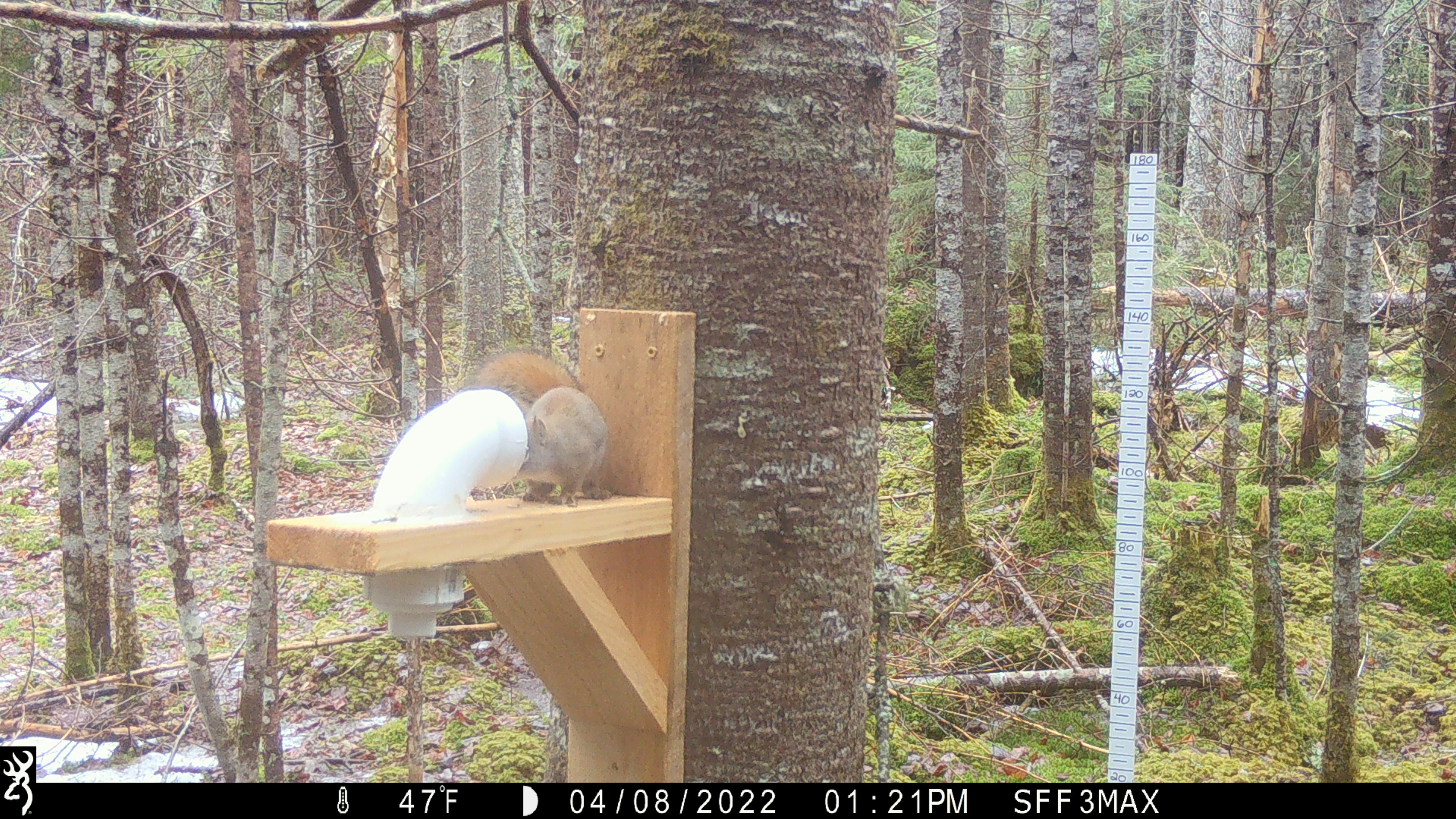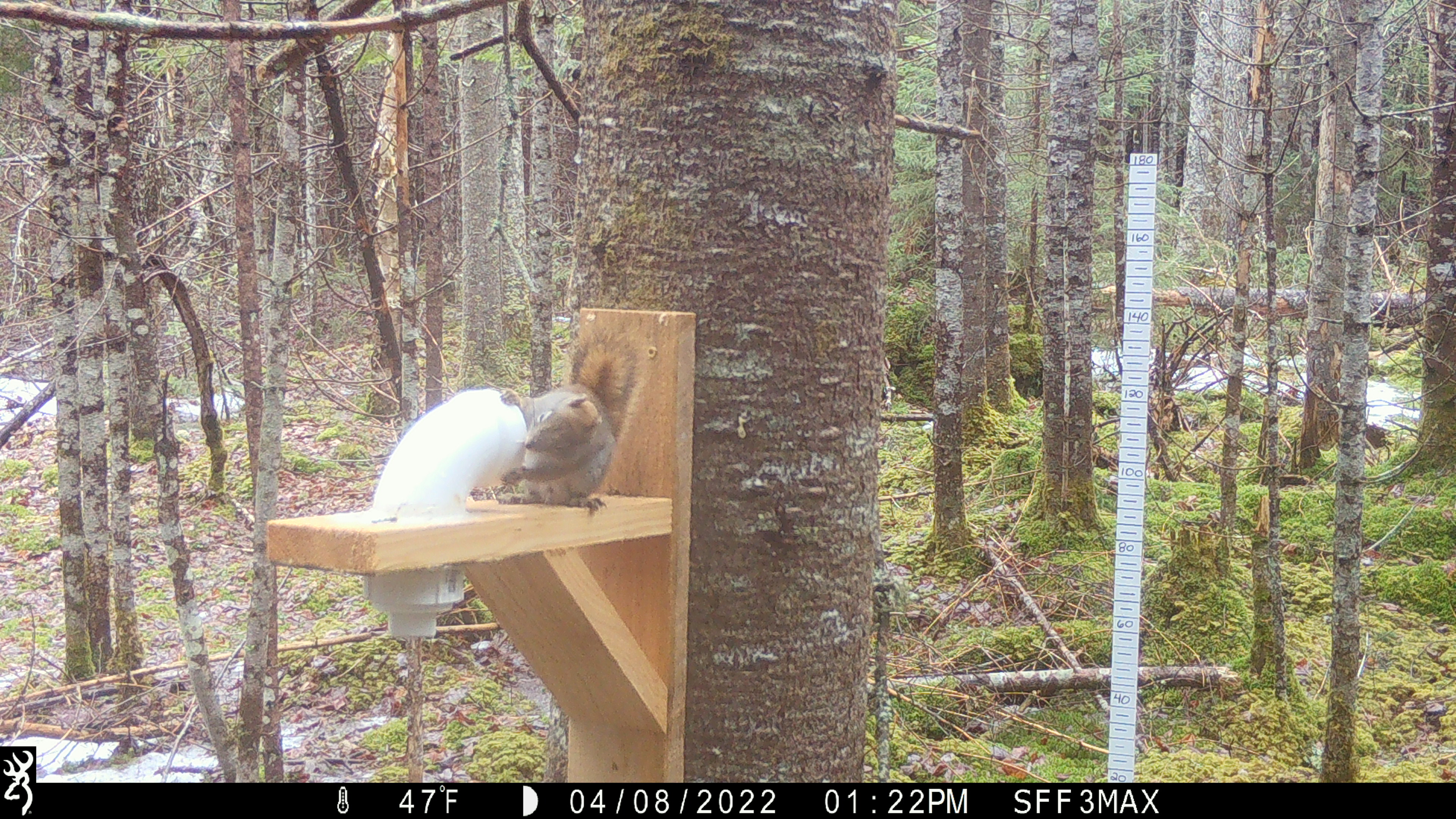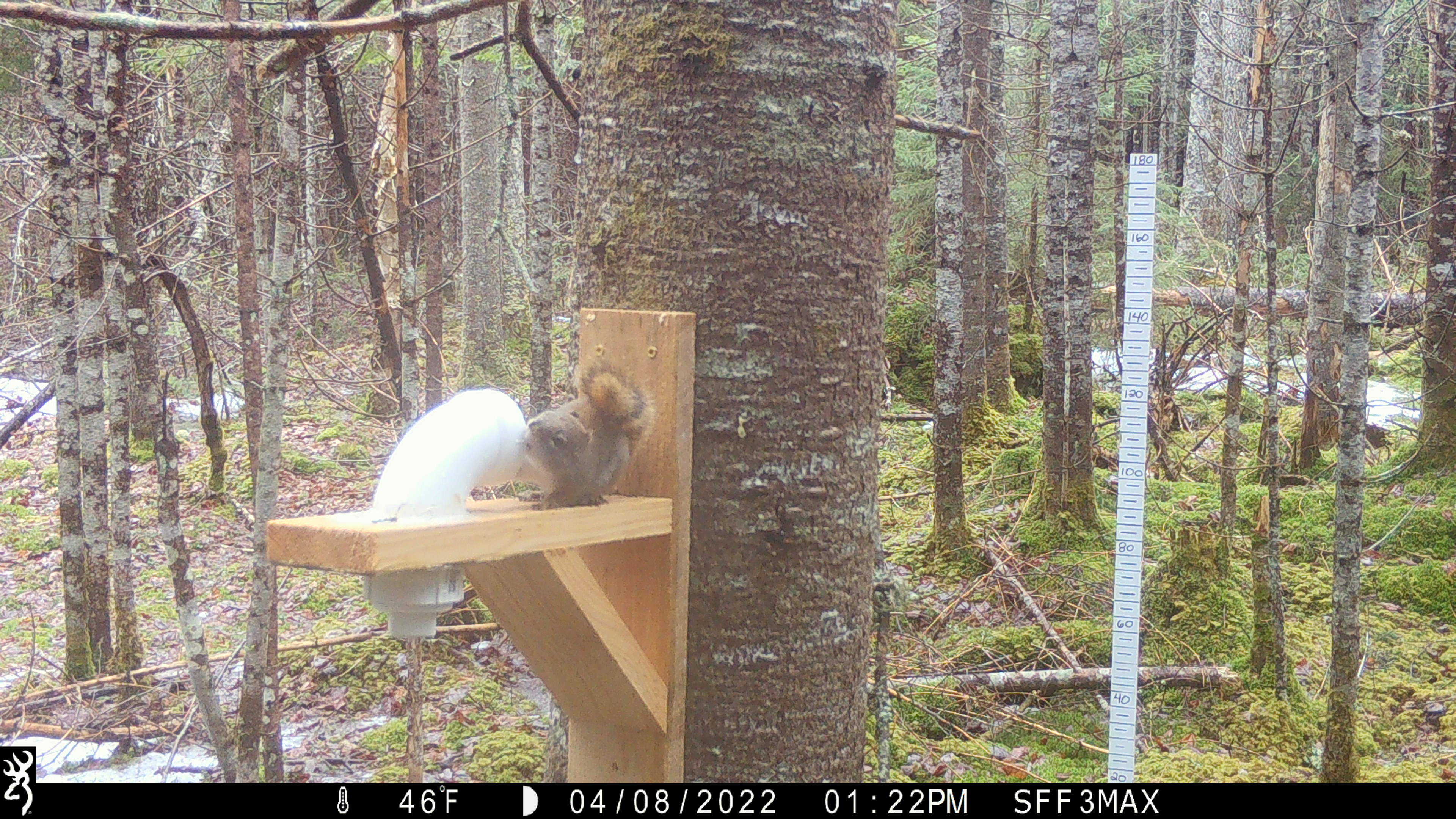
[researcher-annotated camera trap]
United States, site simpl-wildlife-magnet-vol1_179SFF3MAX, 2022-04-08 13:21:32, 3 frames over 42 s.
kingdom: Animalia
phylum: Chordata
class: Mammalia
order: Rodentia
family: Sciuridae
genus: Tamiasciurus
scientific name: Tamiasciurus hudsonicus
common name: red squirrel